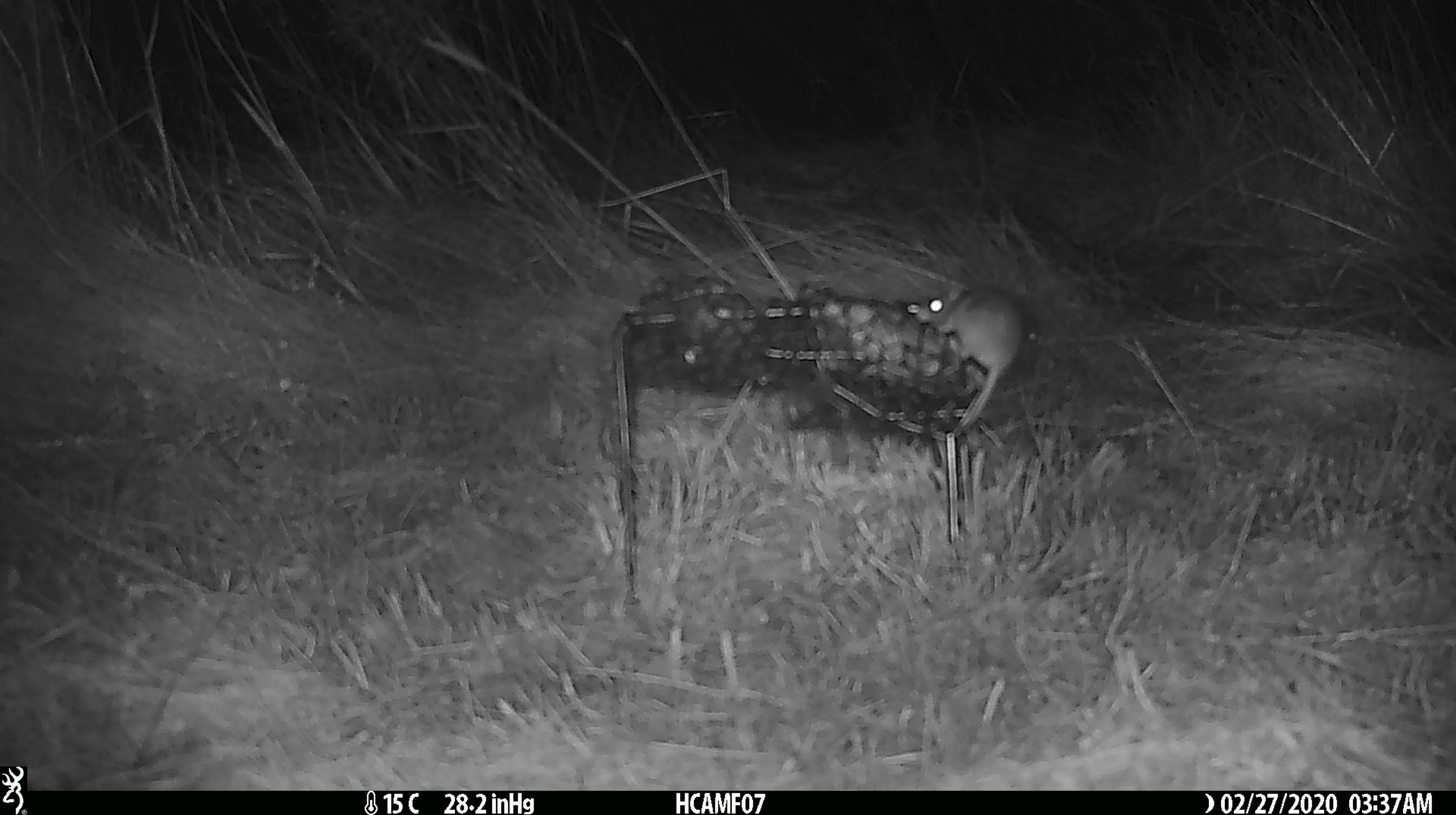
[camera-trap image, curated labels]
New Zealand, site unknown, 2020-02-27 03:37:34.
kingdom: Animalia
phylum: Chordata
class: Mammalia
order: Rodentia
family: Muridae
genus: Mus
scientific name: Mus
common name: mouse